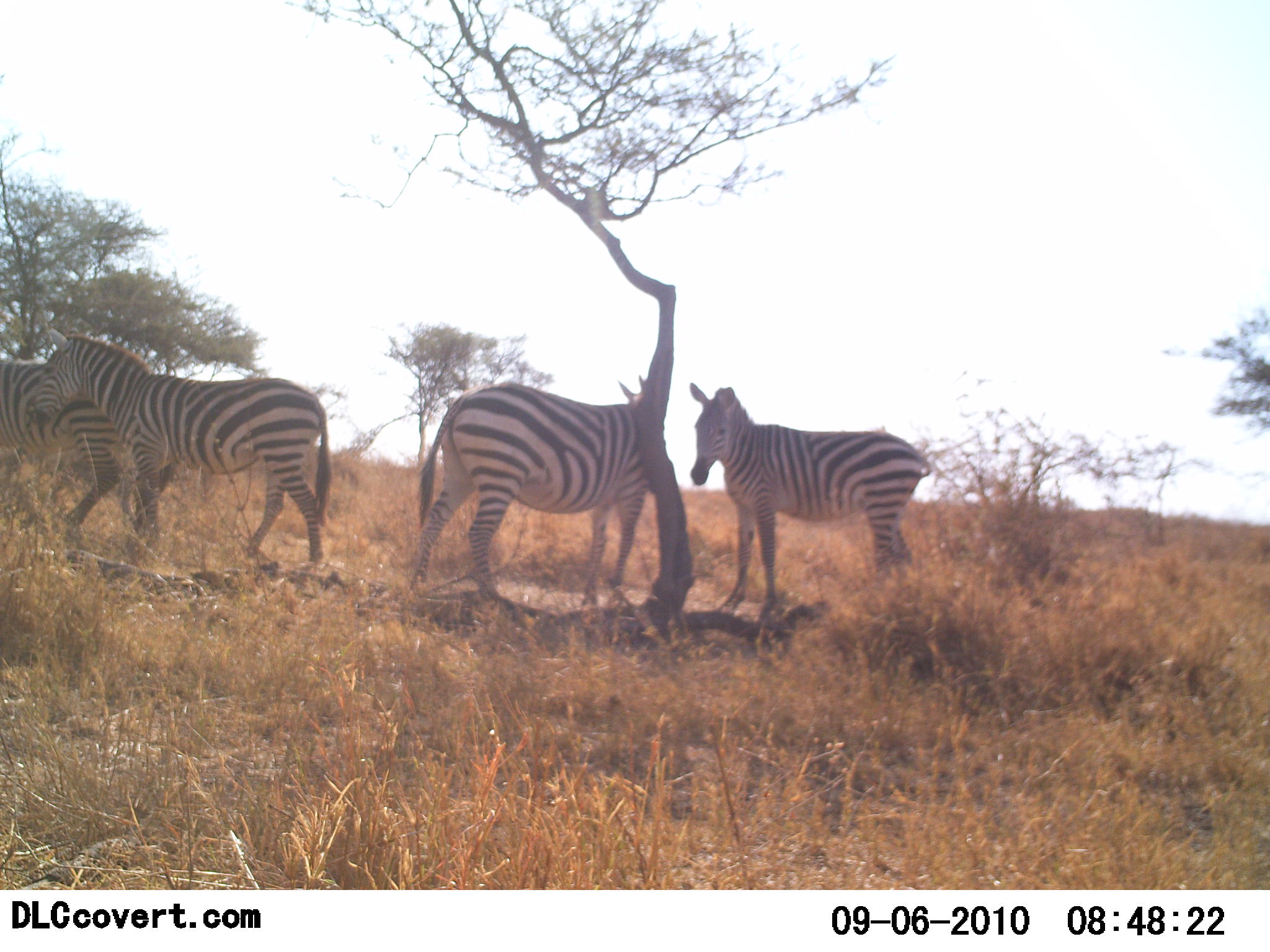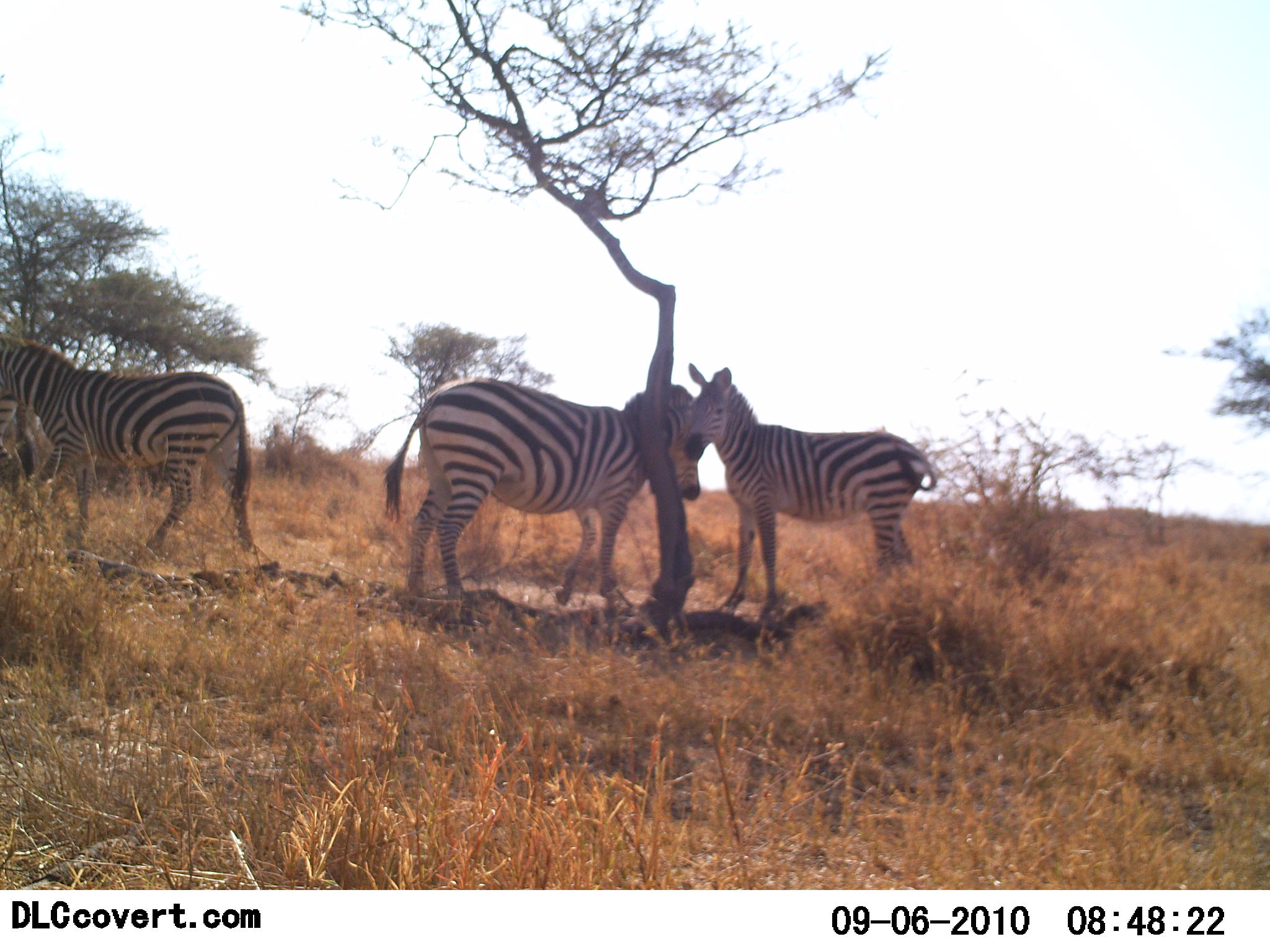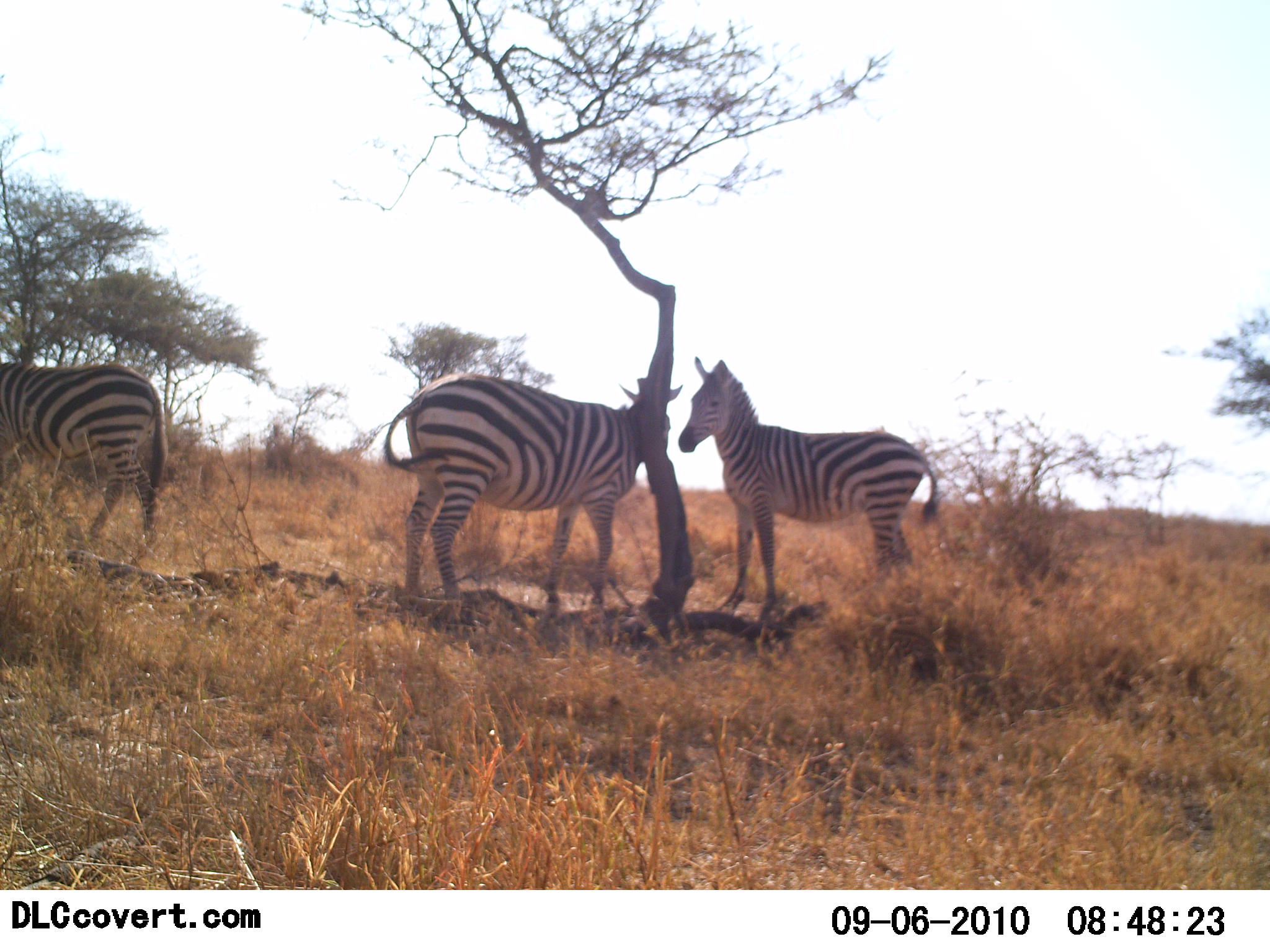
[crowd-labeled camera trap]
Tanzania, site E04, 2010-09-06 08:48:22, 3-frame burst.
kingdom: Animalia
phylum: Chordata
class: Mammalia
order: Perissodactyla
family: Equidae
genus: Equus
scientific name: Equus quagga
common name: plains zebra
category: zebra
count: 4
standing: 56%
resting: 6%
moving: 44%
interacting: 44%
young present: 0%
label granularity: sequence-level